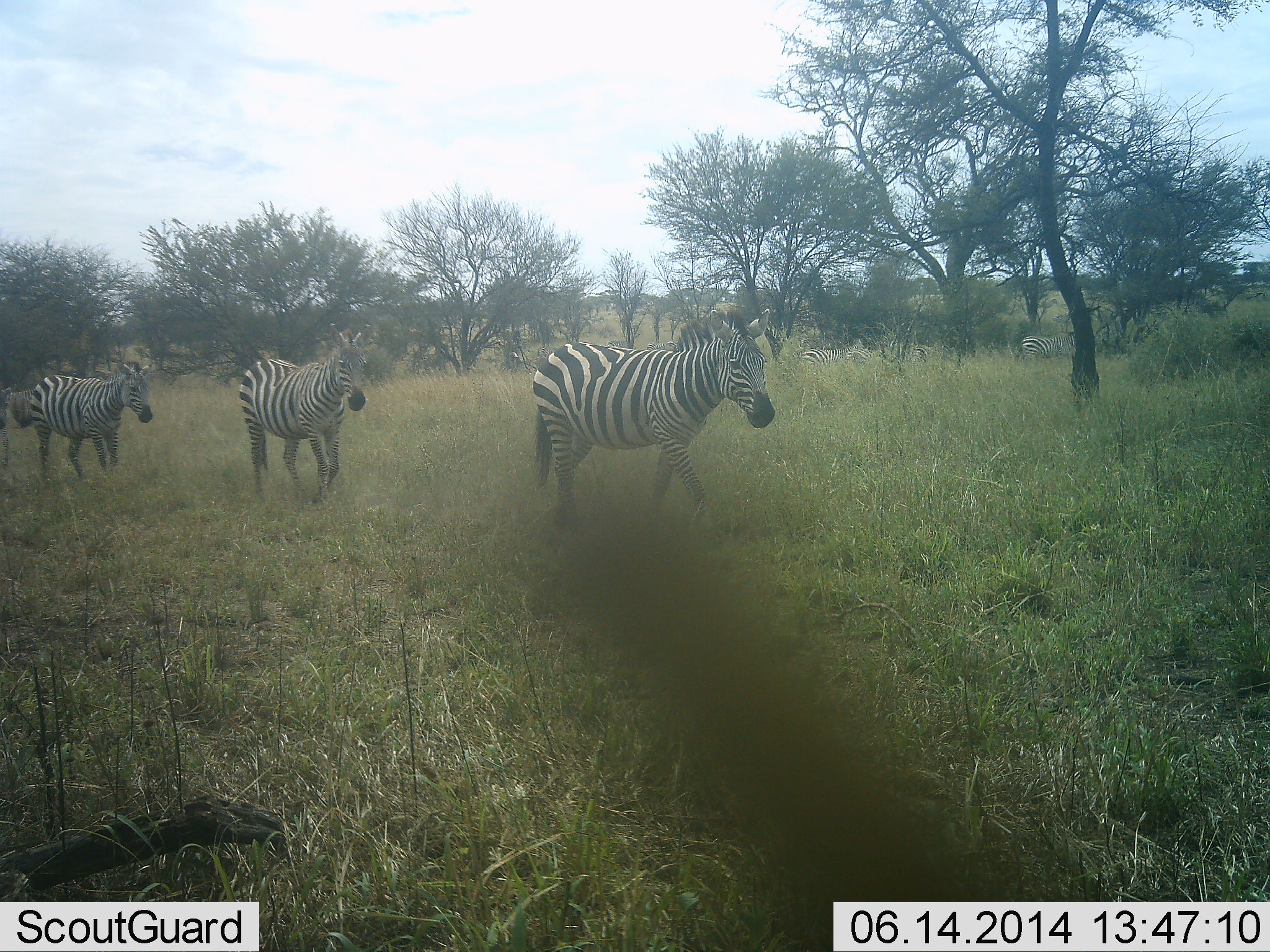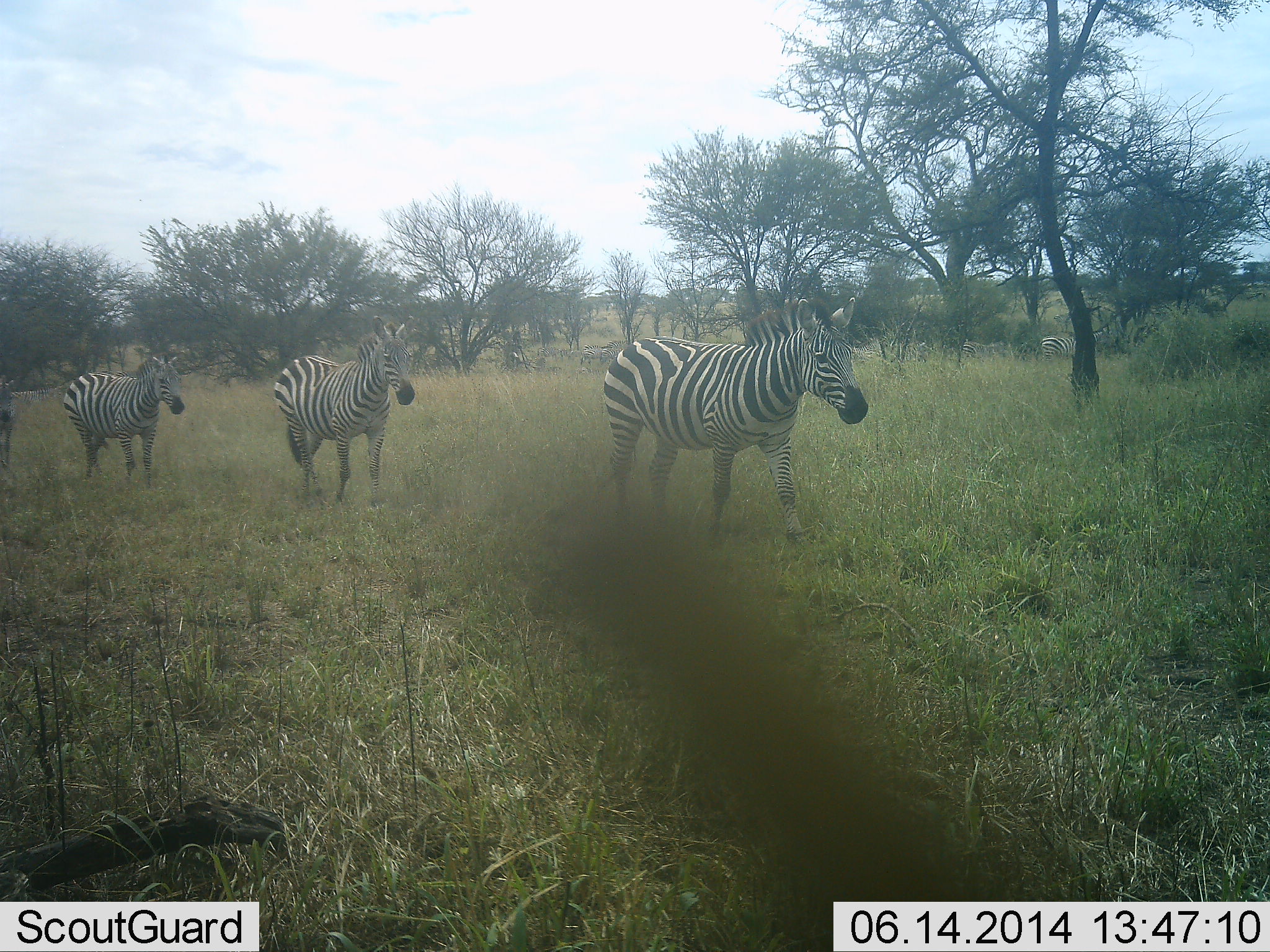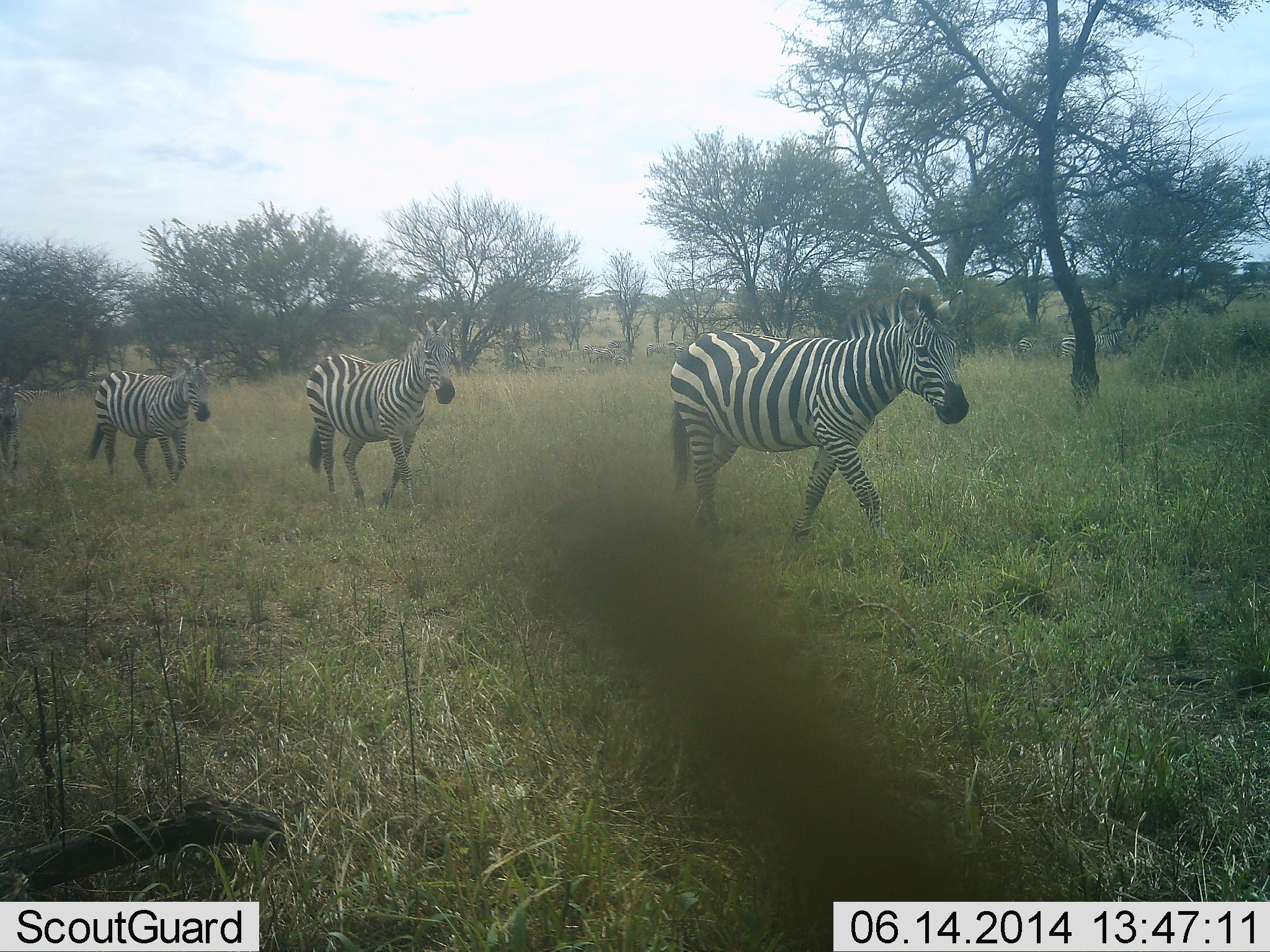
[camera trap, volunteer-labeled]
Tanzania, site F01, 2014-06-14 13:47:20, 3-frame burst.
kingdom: Animalia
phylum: Chordata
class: Mammalia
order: Perissodactyla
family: Equidae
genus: Equus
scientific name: Equus quagga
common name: plains zebra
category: zebra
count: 6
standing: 0%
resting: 0%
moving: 100%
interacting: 0%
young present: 10%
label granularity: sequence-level